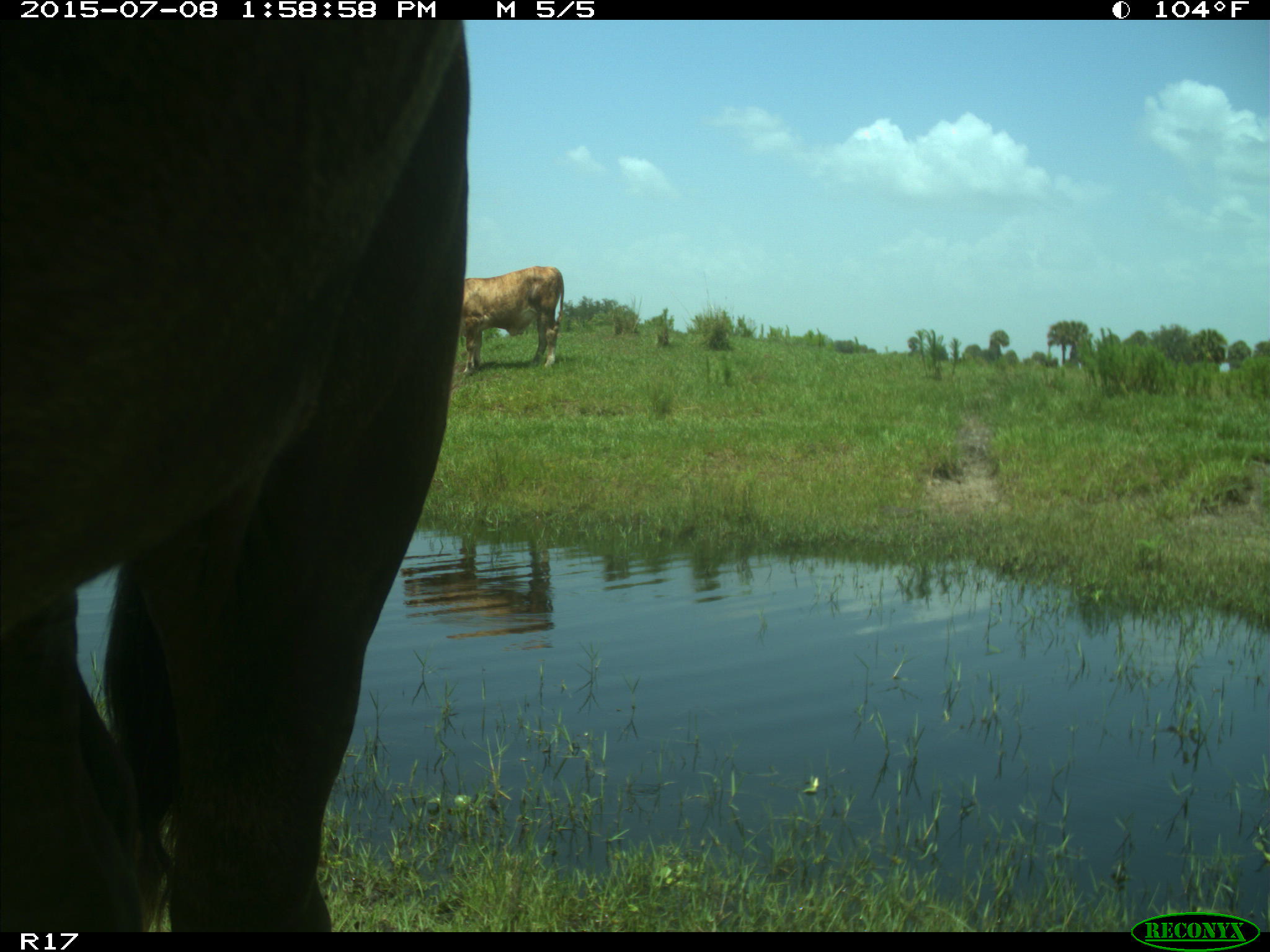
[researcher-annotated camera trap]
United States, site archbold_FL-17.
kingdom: Animalia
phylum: Chordata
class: Mammalia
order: Artiodactyla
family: Bovidae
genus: Bos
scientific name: Bos taurus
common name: domestic cow